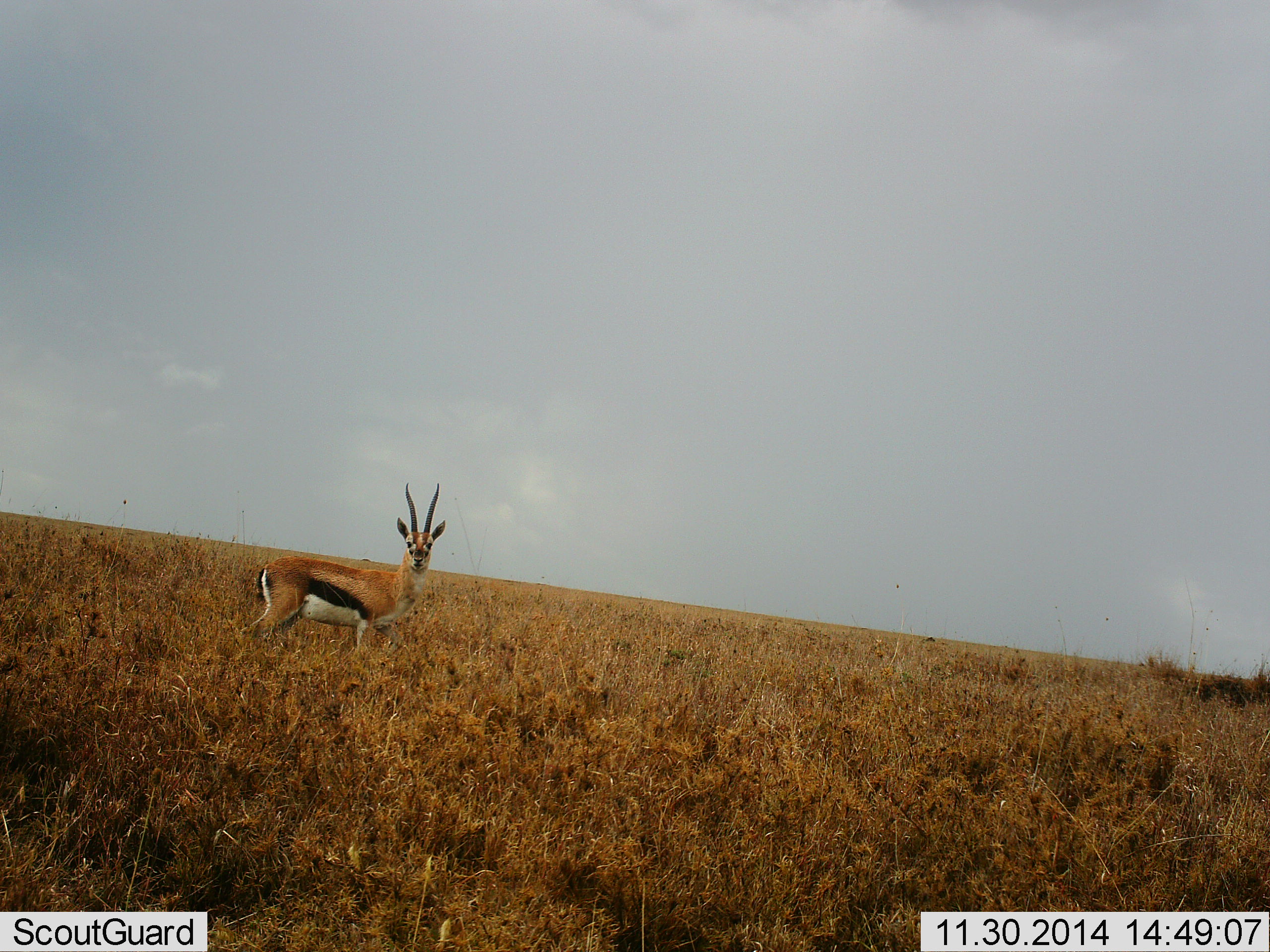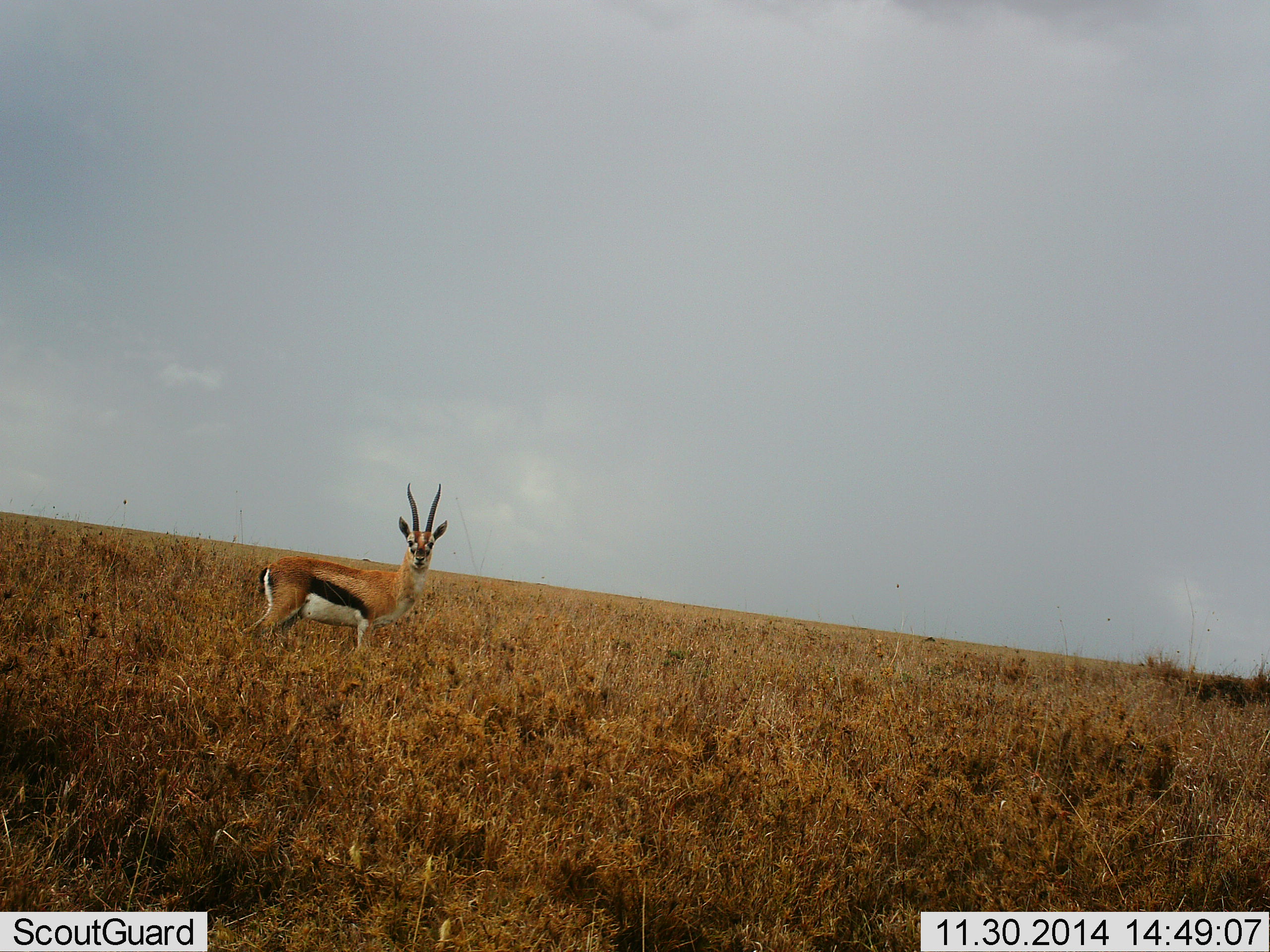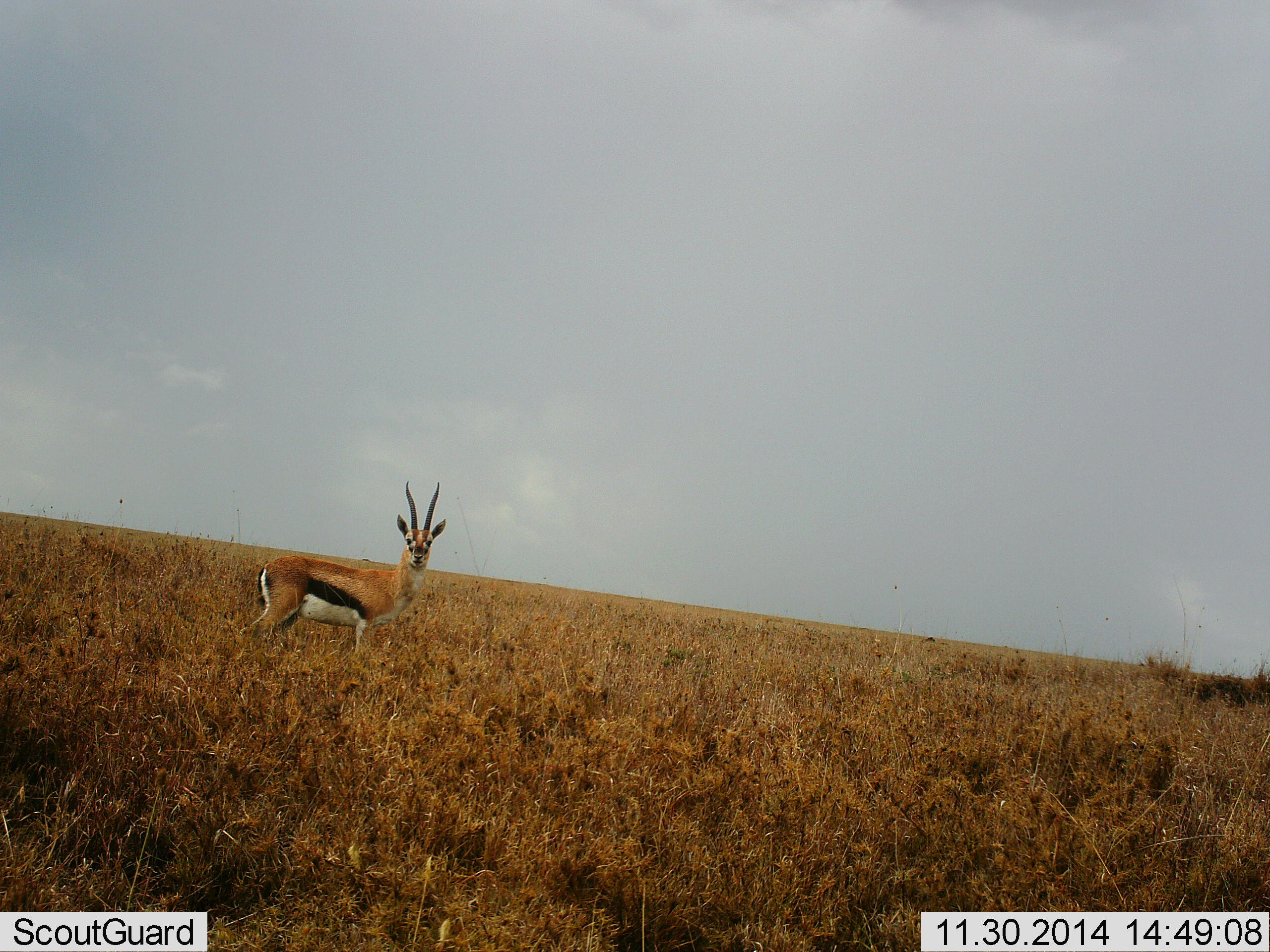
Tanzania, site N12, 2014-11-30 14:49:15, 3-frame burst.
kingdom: Animalia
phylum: Chordata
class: Mammalia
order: Artiodactyla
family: Bovidae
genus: Eudorcas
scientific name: Eudorcas thomsonii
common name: thomson's gazelle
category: gazellethomsons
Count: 1.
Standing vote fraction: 100%.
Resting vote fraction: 0%.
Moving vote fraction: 0%.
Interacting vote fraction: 0%.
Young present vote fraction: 0%.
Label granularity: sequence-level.